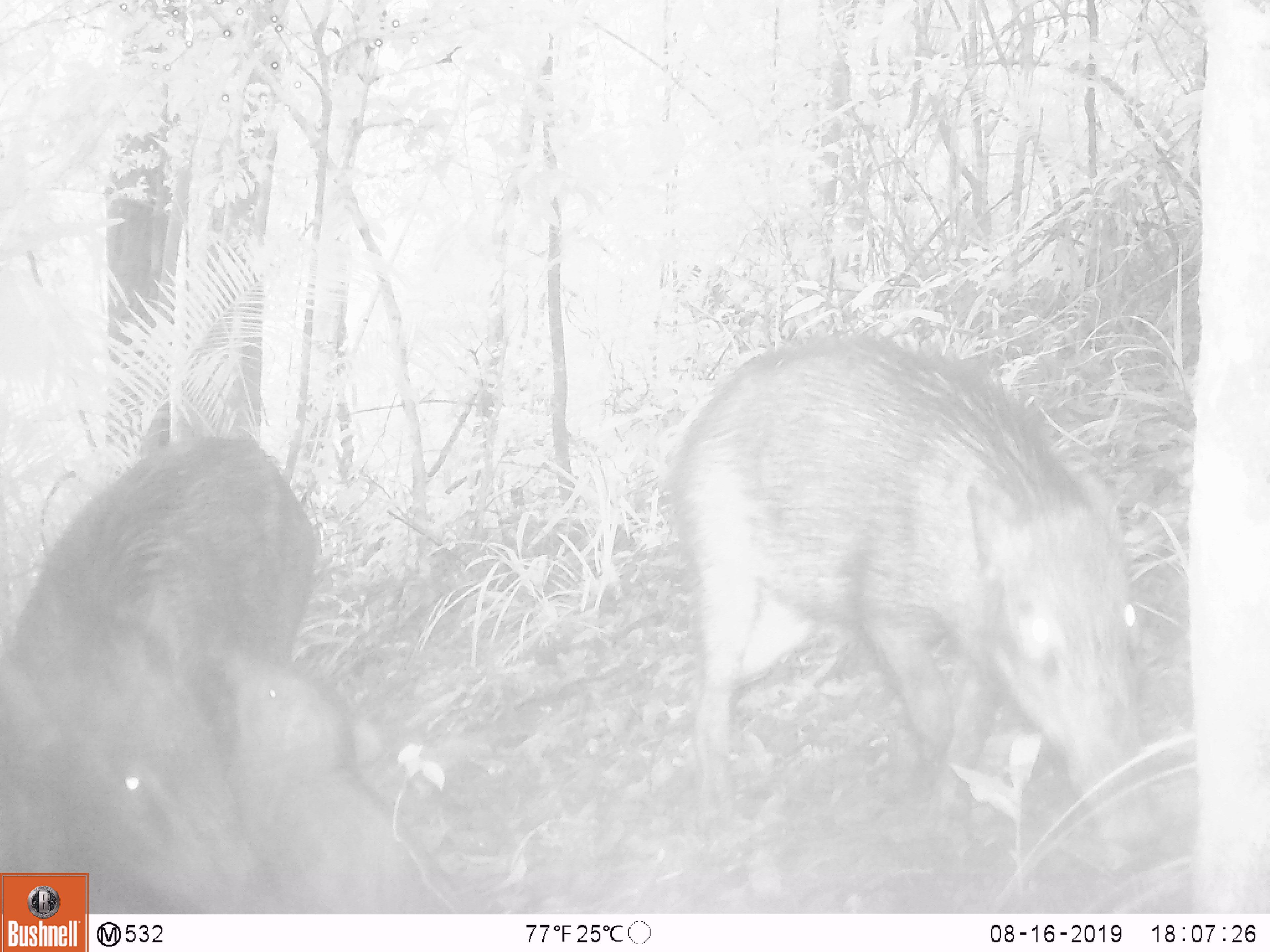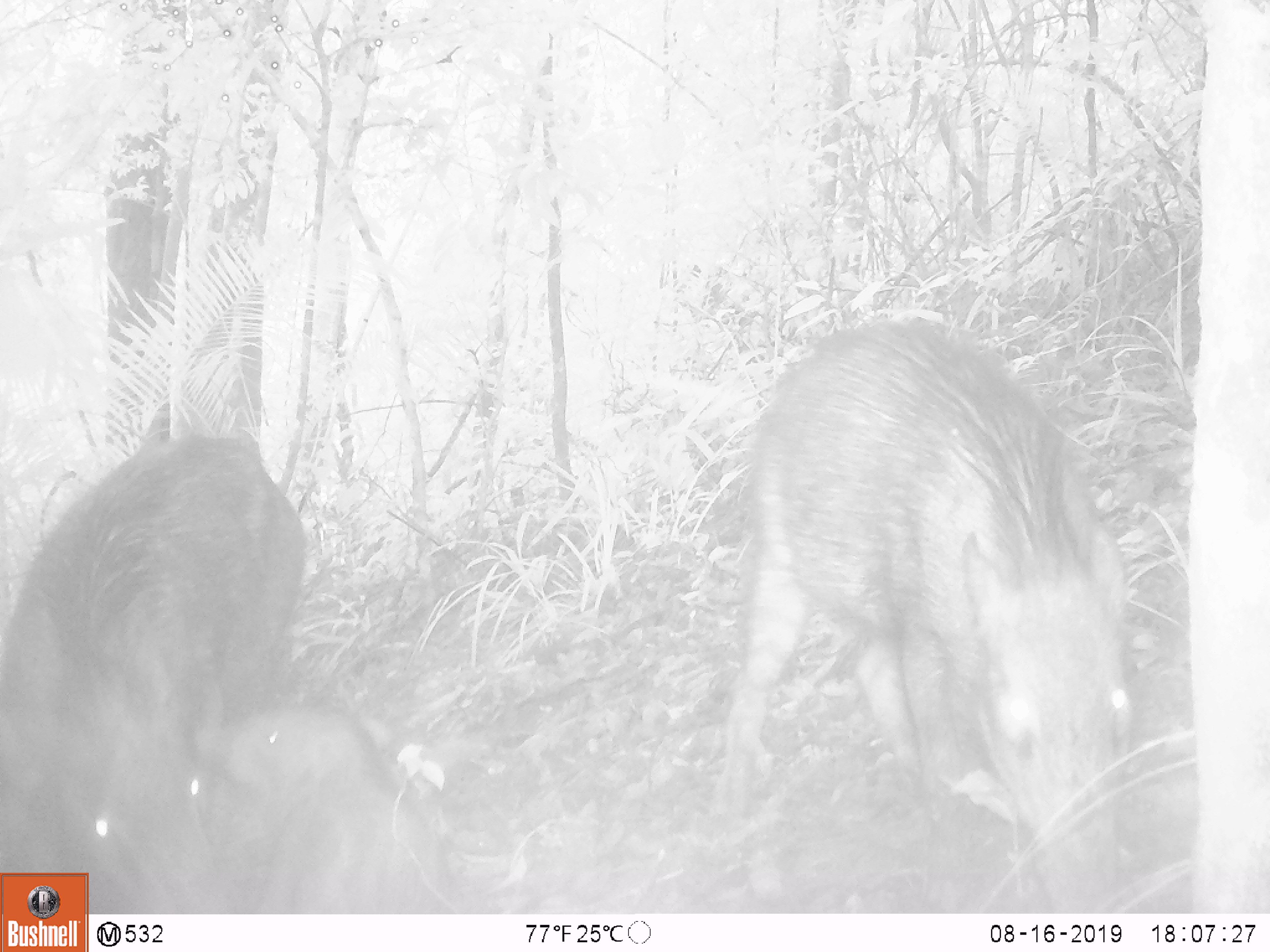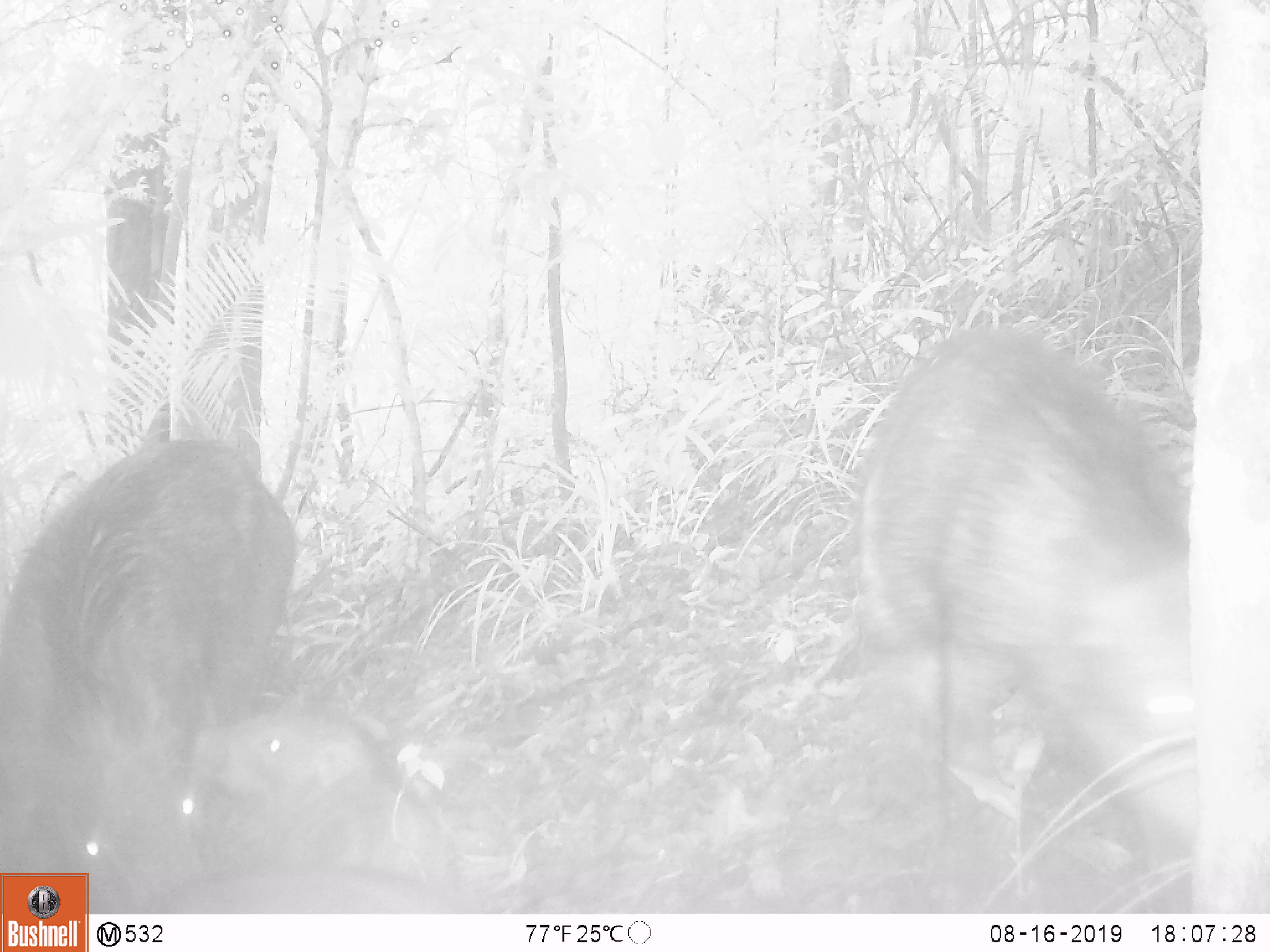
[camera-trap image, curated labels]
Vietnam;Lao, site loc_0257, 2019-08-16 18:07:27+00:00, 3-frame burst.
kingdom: Animalia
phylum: Chordata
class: Mammalia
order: Artiodactyla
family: Suidae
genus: Sus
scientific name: Sus scrofa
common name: eurasian wild pig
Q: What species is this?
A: Eurasian wild pig (Sus scrofa).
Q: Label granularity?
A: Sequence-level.